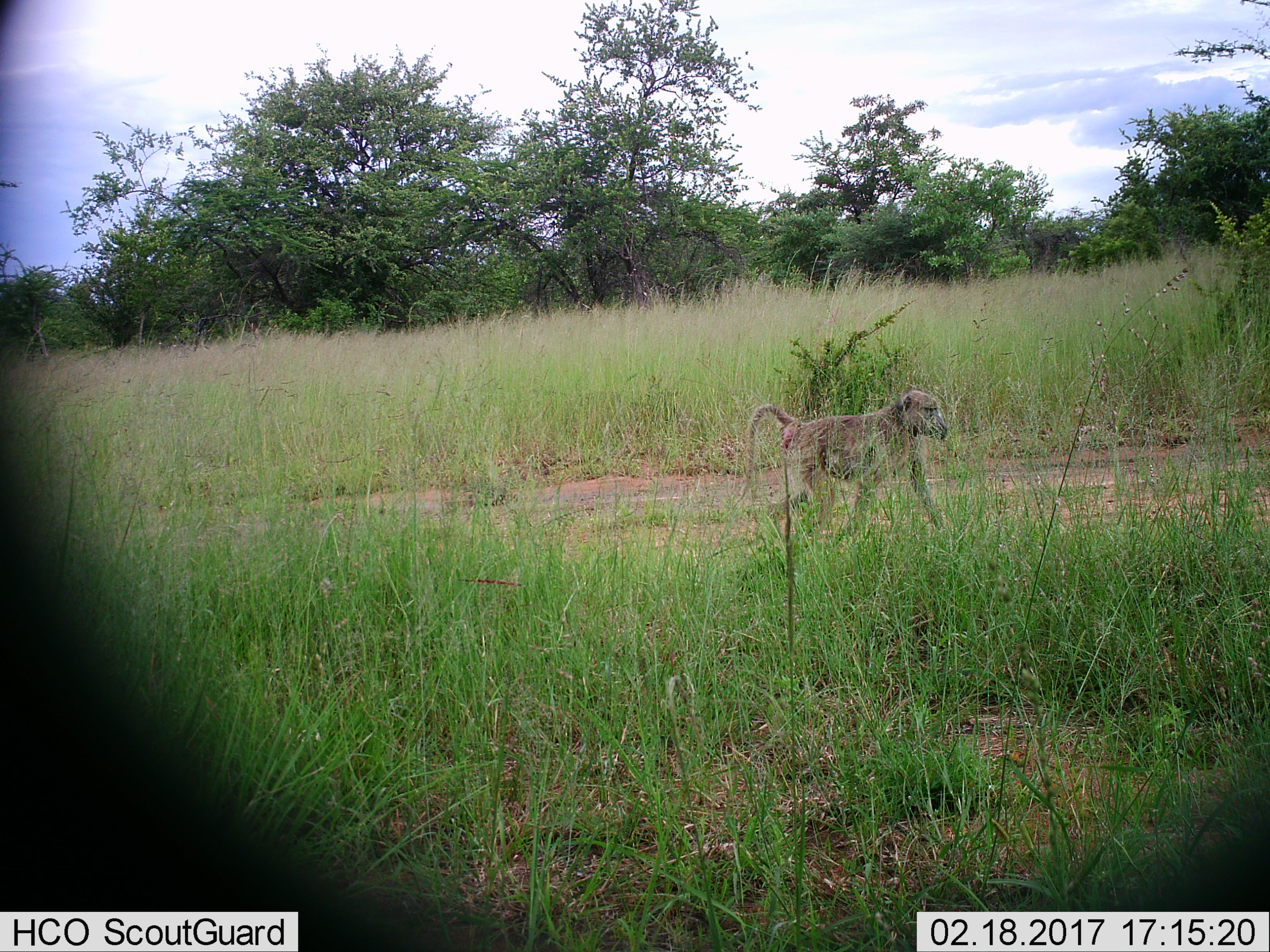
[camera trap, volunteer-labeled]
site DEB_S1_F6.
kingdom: Animalia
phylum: Chordata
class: Mammalia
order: Primates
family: Cercopithecidae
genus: Papio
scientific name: Papio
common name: baboon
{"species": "baboon (Papio)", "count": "1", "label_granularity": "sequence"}